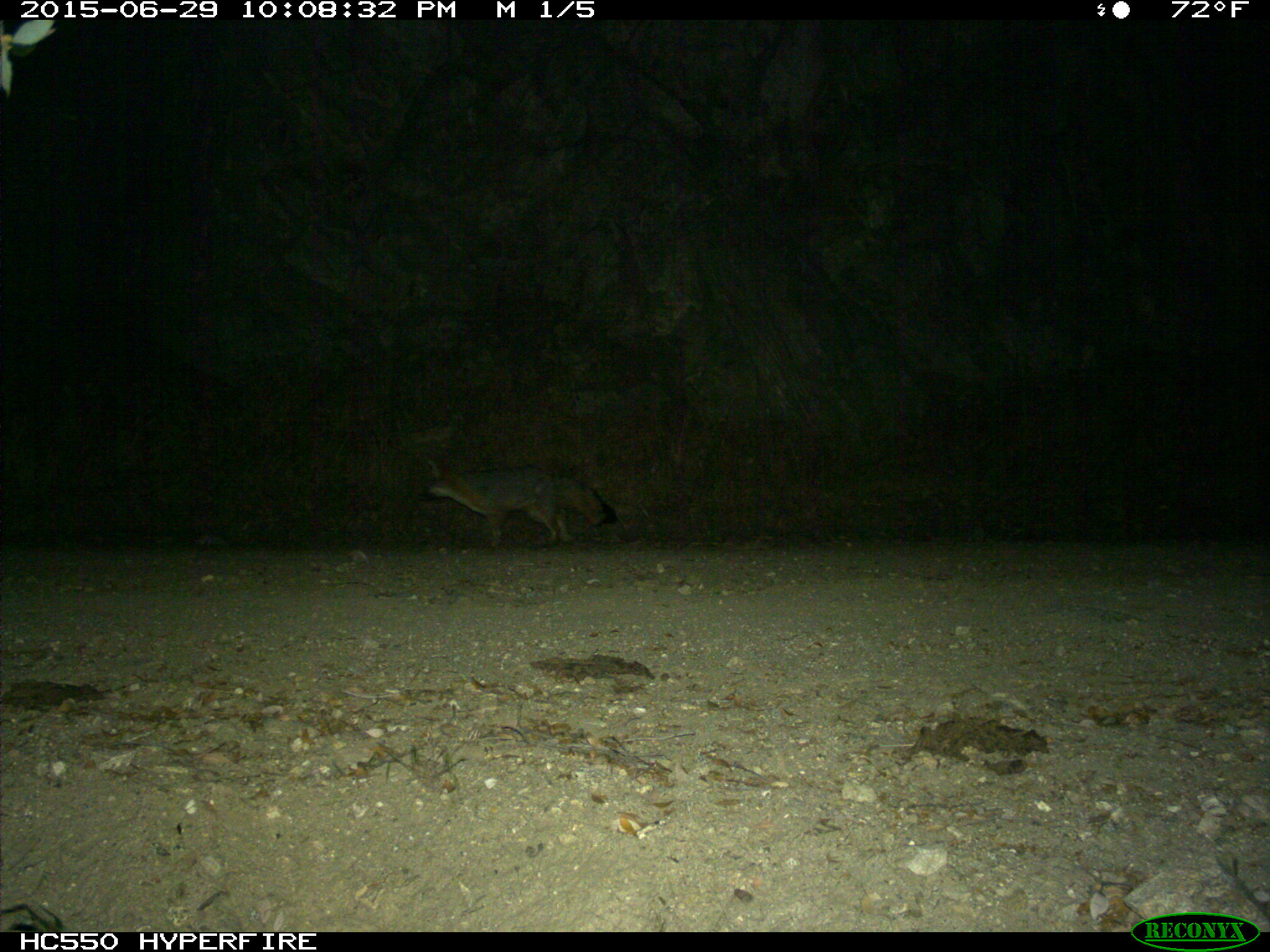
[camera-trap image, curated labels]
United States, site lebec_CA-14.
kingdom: Animalia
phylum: Chordata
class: Mammalia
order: Carnivora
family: Canidae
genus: Urocyon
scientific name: Urocyon cinereoargenteus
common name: gray fox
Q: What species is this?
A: Urocyon cinereoargenteus (gray fox).